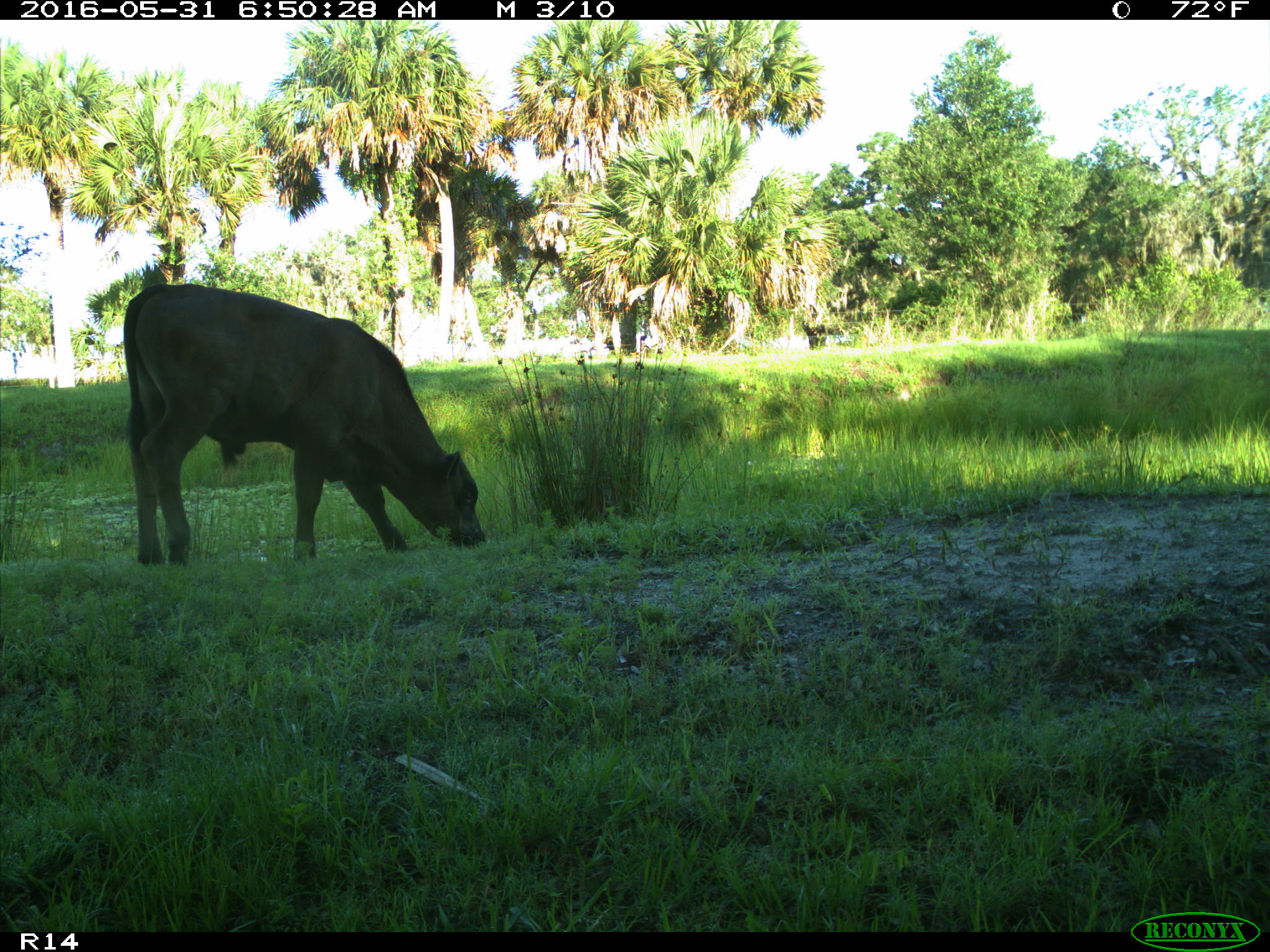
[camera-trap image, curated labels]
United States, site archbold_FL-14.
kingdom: Animalia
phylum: Chordata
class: Mammalia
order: Artiodactyla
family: Bovidae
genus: Bos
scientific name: Bos taurus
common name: domestic cow